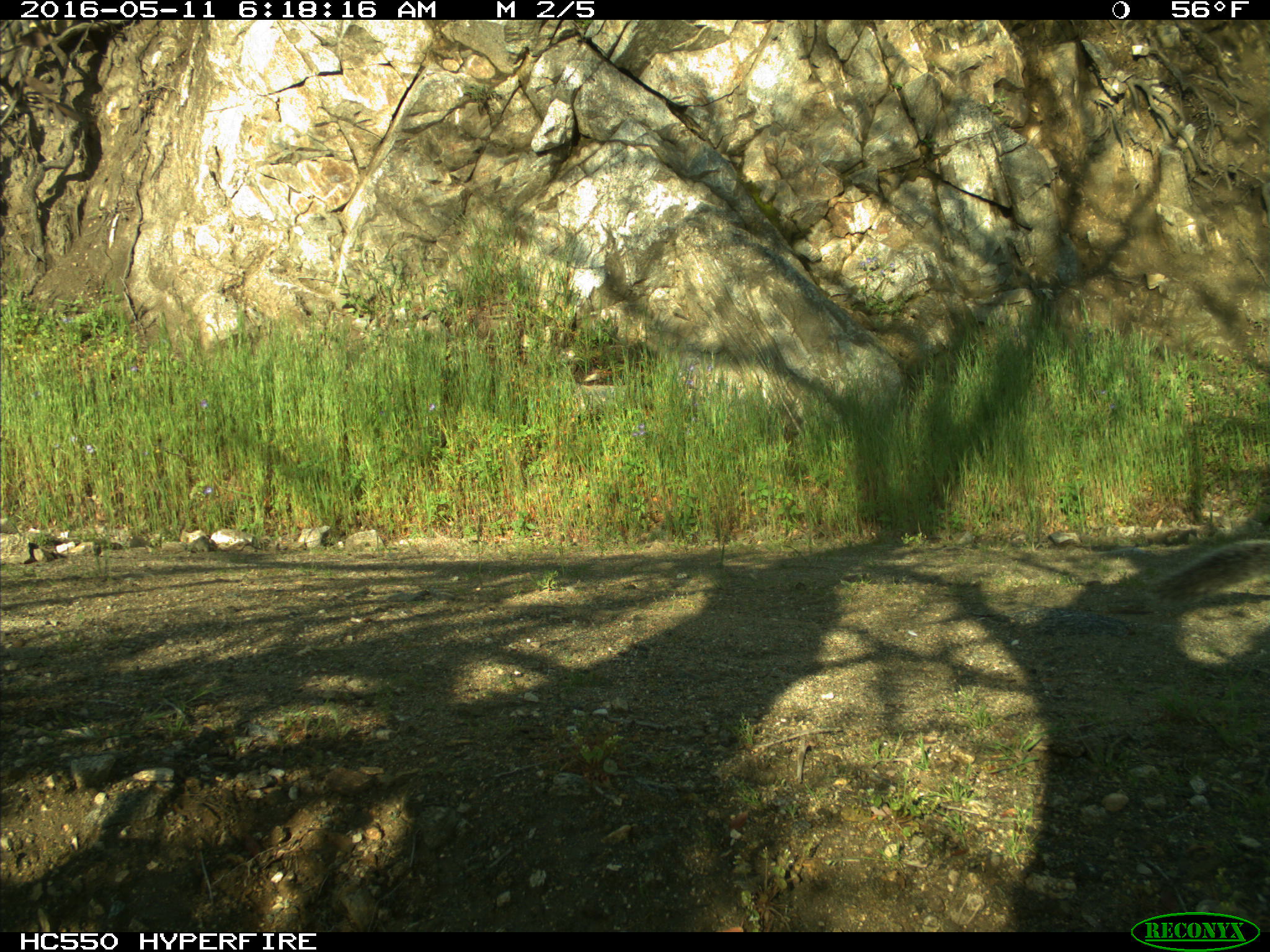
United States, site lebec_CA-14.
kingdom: Animalia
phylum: Chordata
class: Mammalia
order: Rodentia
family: Sciuridae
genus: Sciurus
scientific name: Sciurus carolinensis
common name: eastern gray squirrel